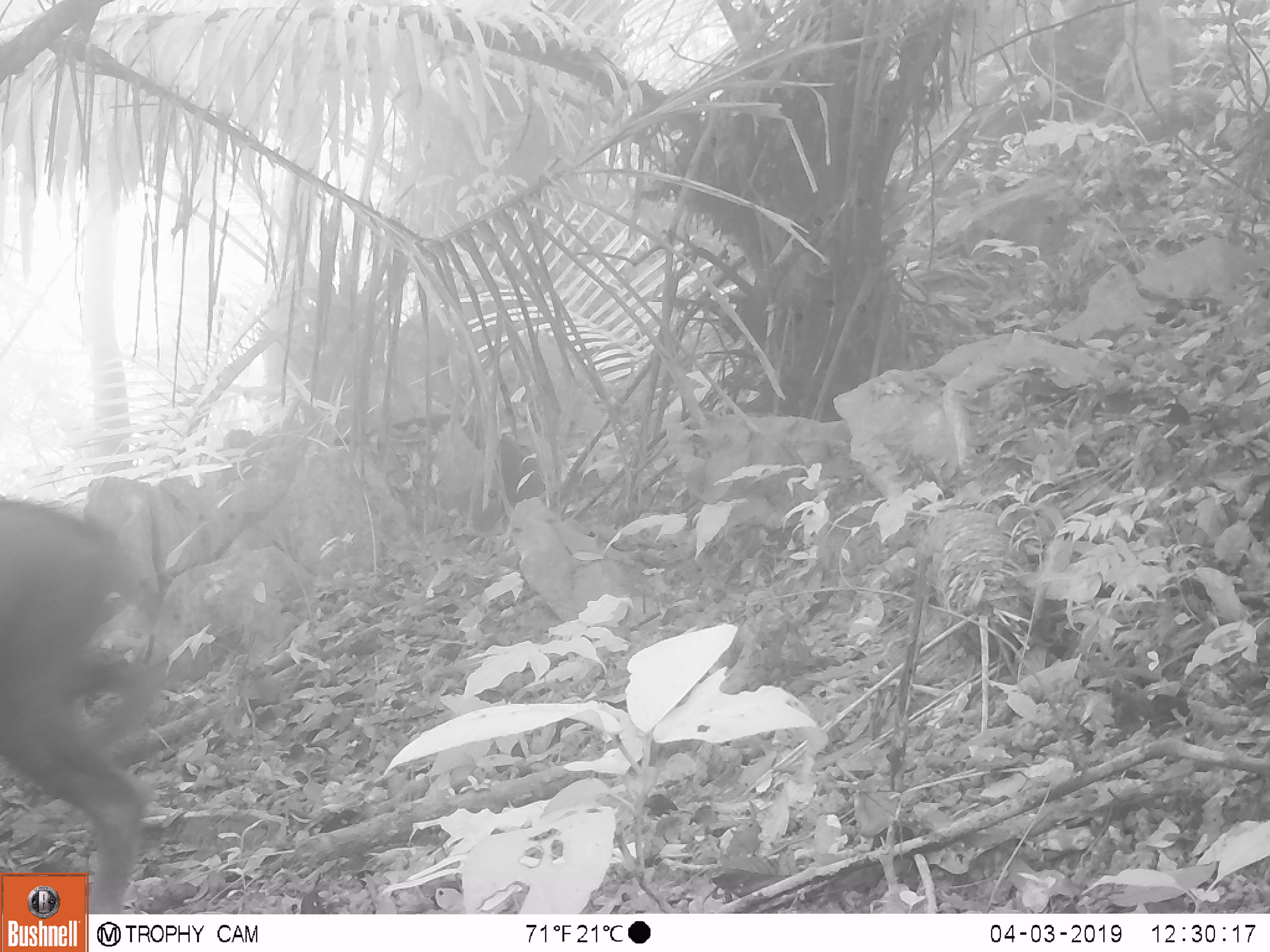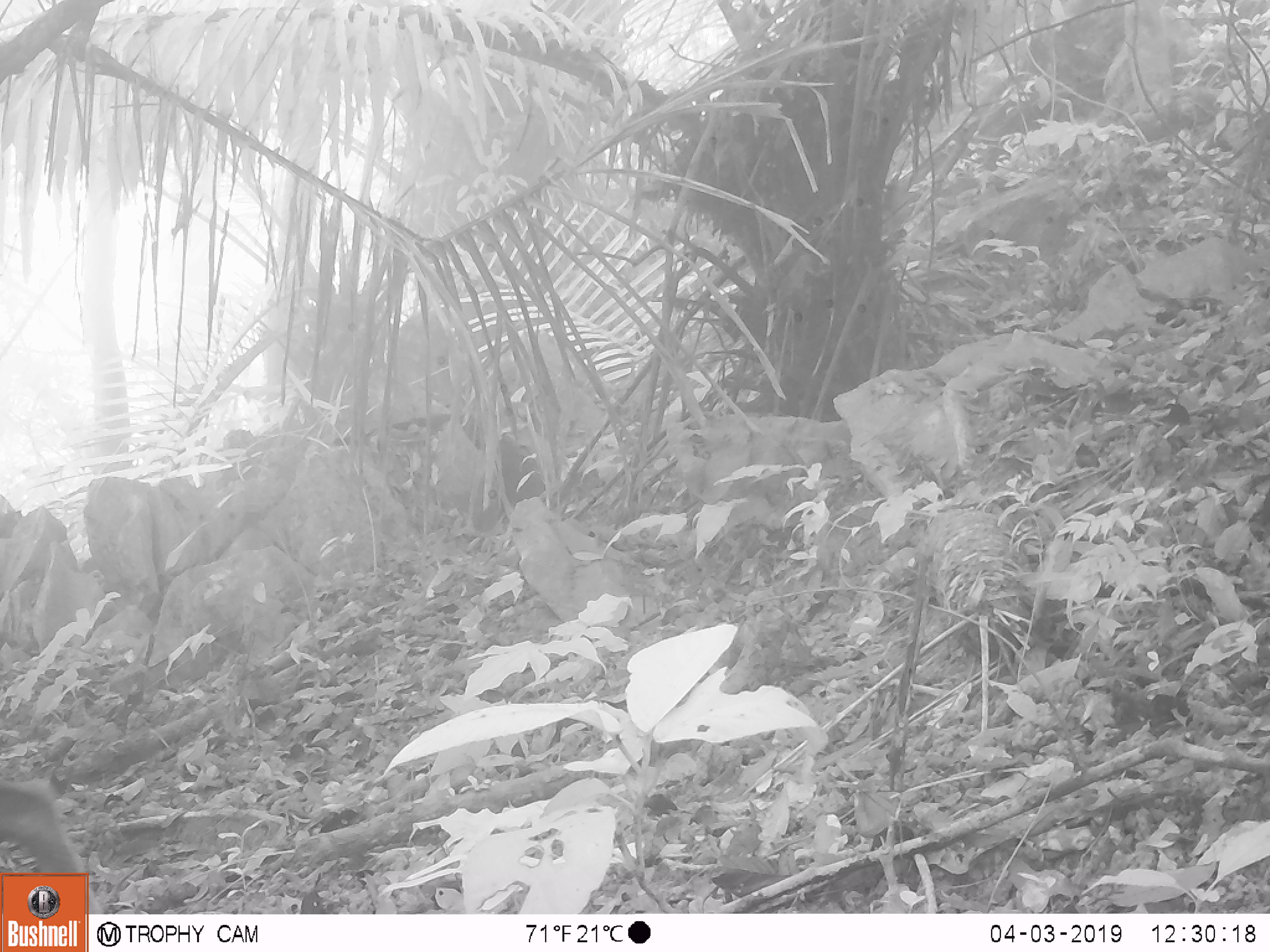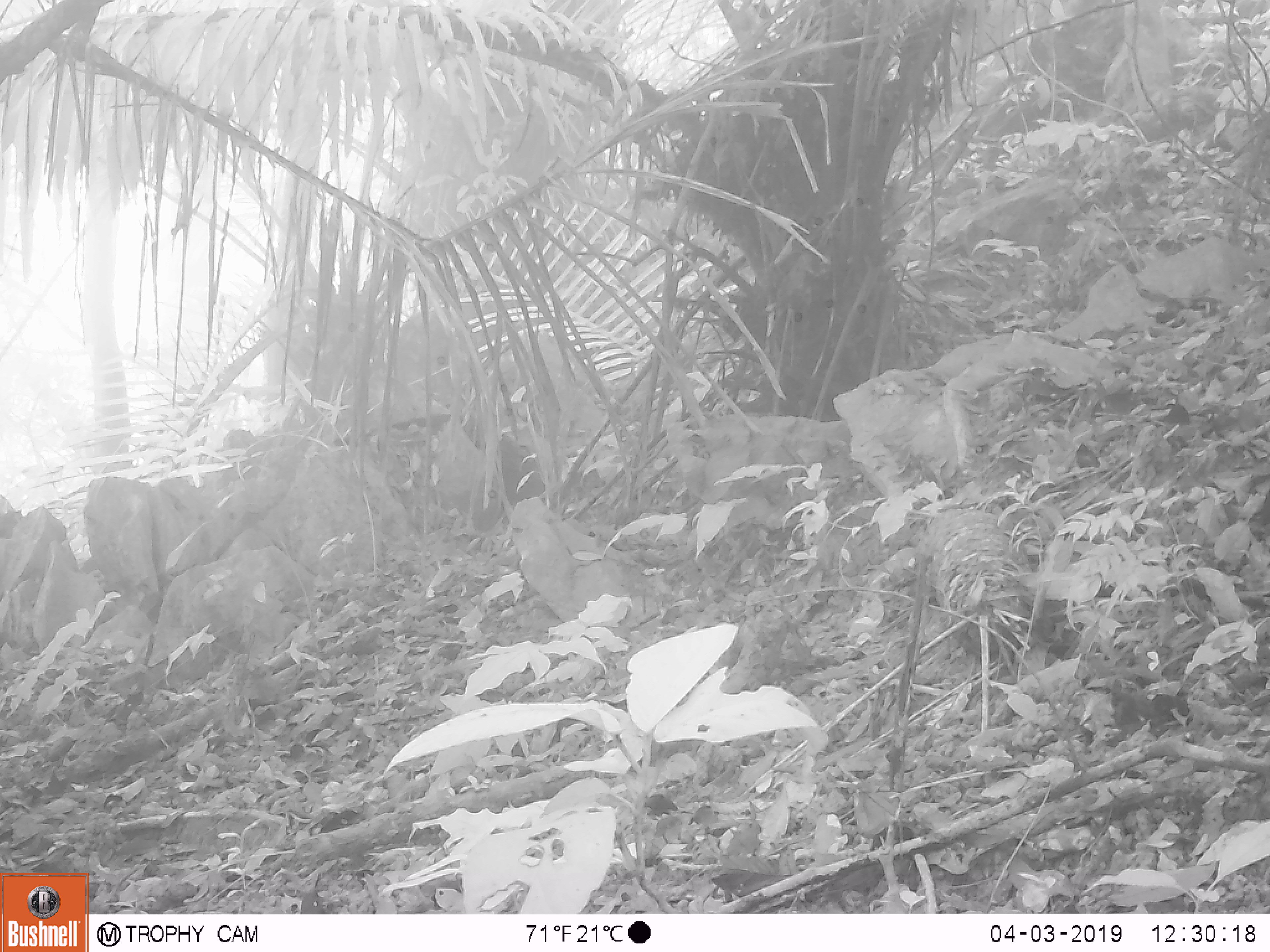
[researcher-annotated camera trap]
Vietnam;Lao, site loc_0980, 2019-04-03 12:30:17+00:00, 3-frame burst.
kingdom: Animalia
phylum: Chordata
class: Mammalia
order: Artiodactyla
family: Bovidae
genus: Capricornis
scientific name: Capricornis sumatraensis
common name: chinese serow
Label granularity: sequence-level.